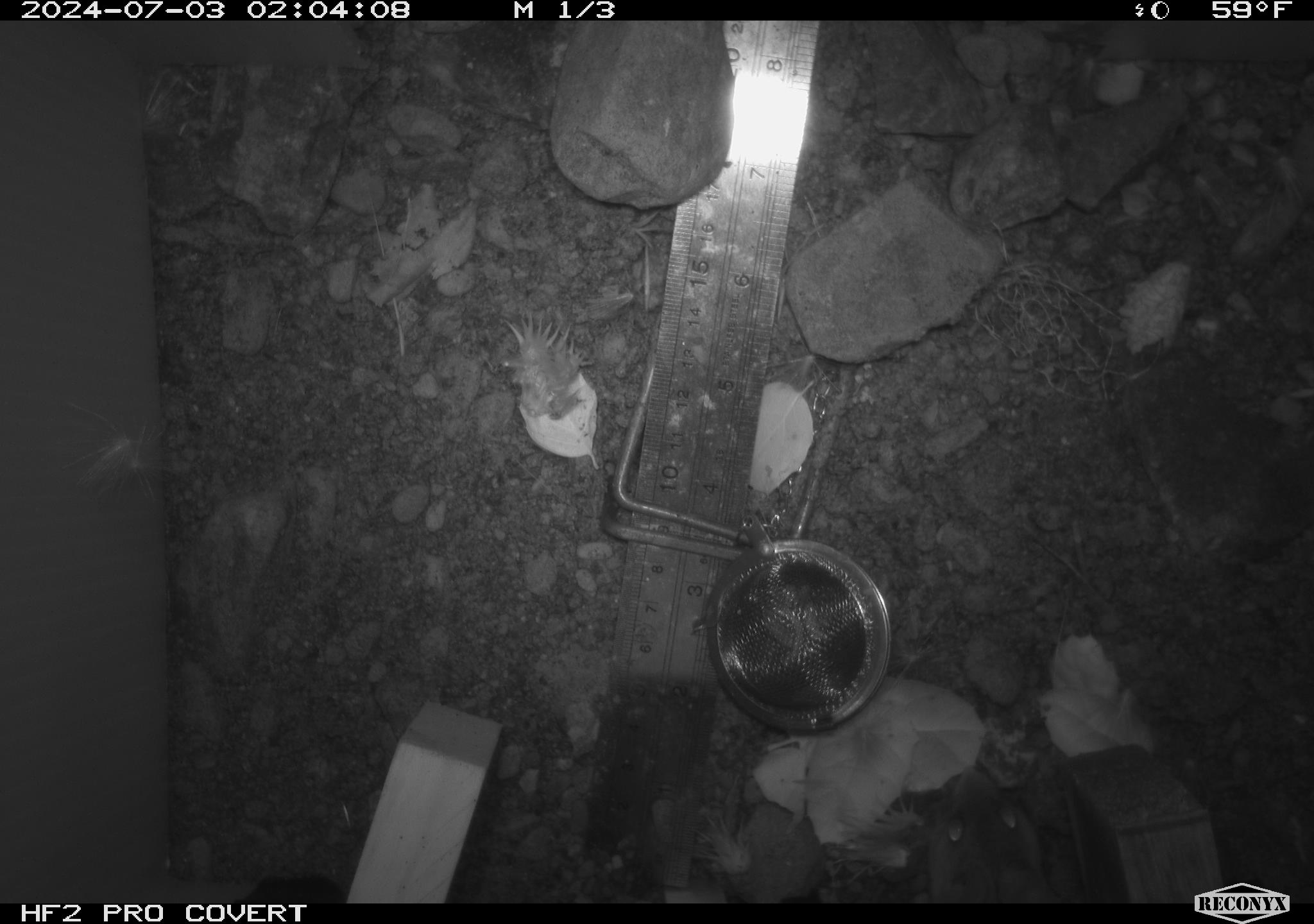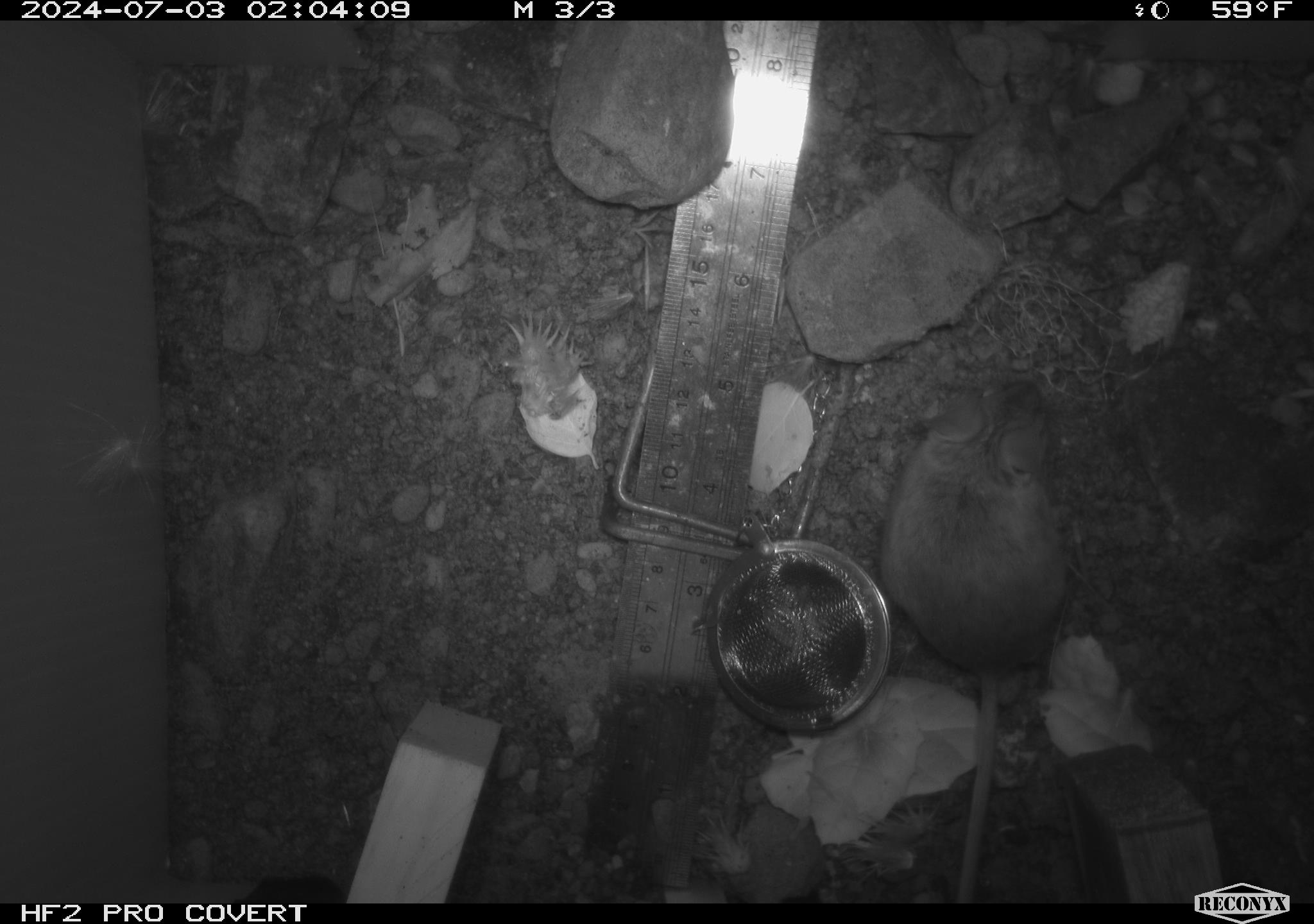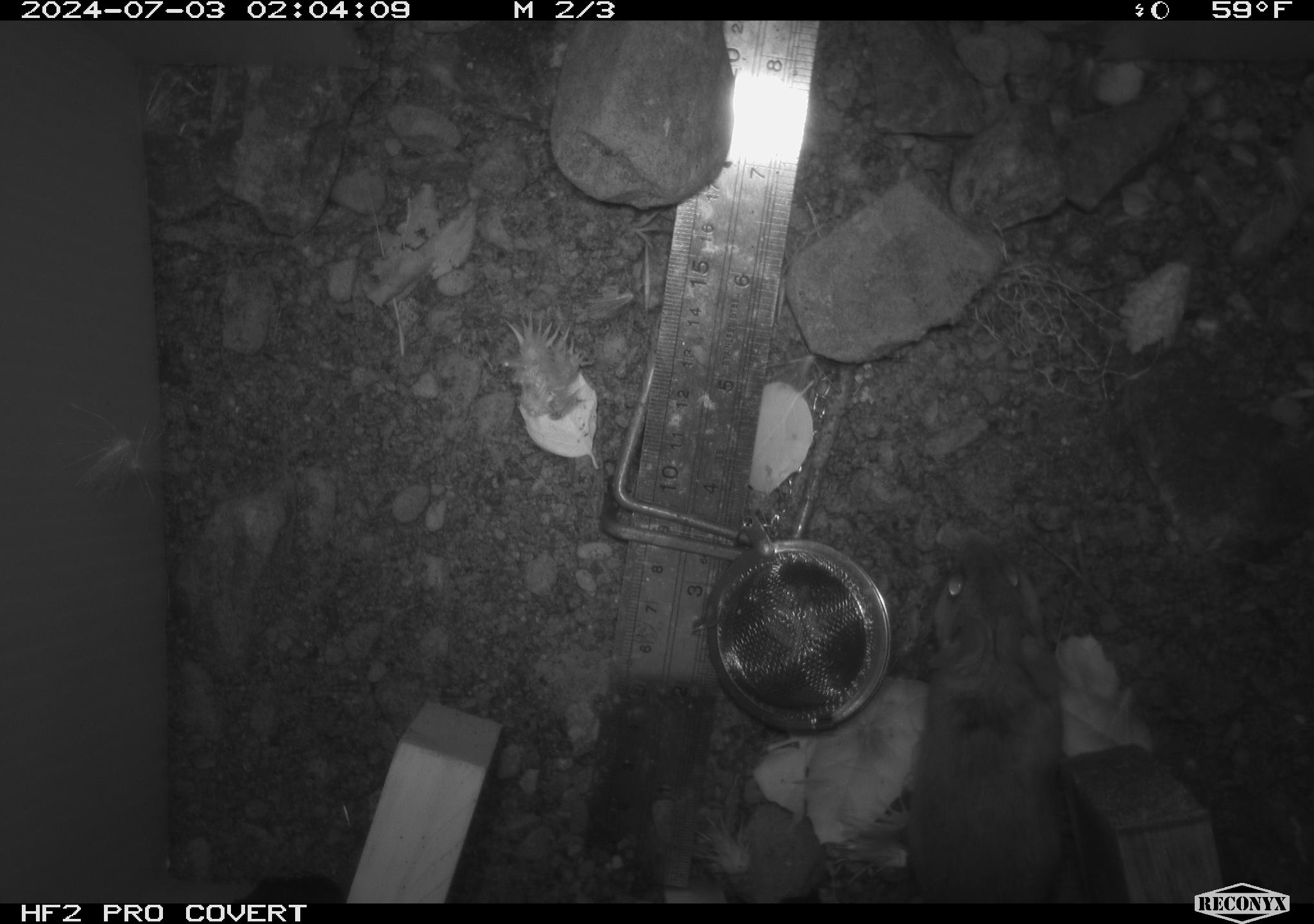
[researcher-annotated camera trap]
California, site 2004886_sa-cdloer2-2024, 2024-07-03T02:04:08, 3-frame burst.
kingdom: Animalia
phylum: Chordata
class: Mammalia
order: Rodentia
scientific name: Rodentia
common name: mouse species